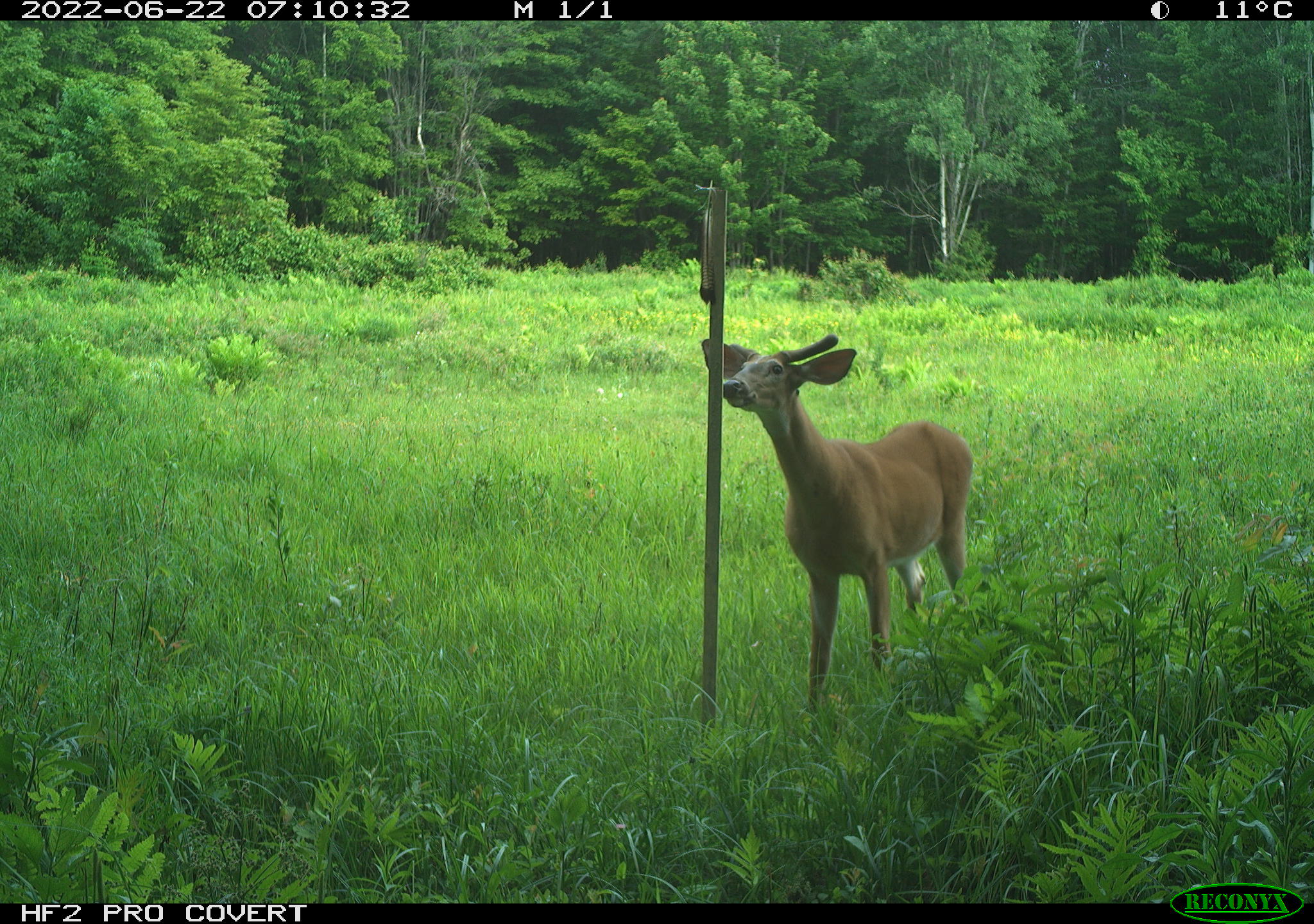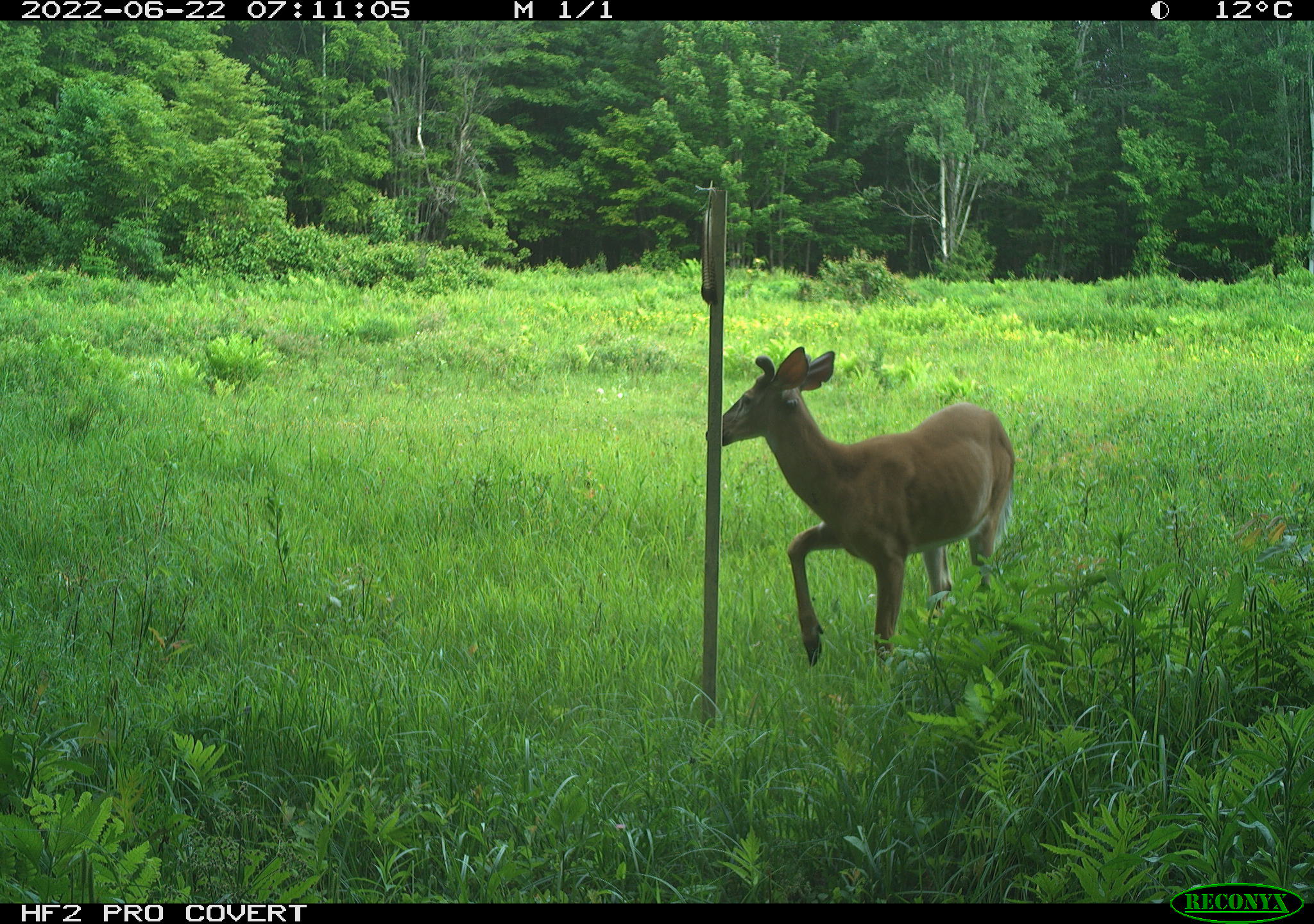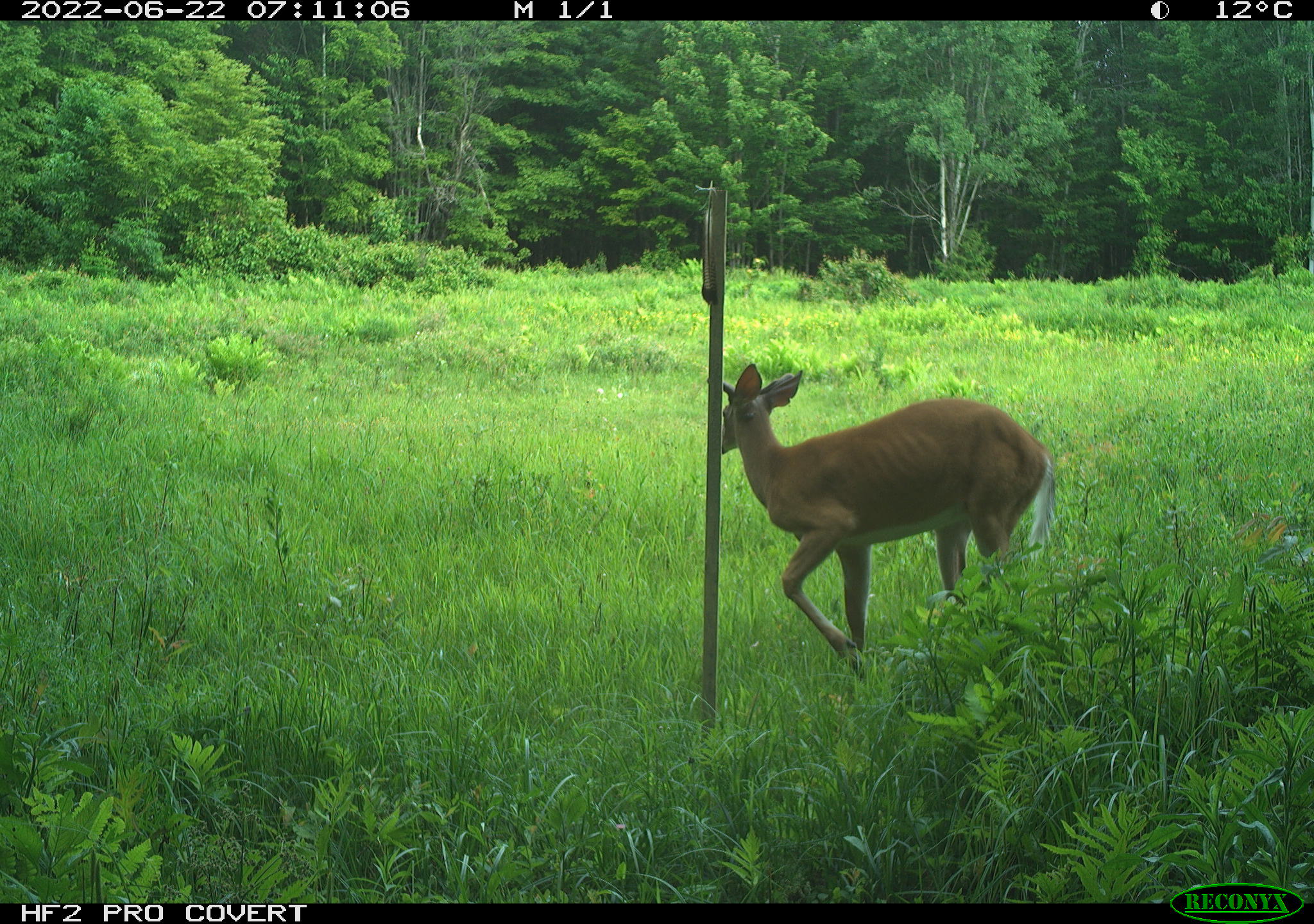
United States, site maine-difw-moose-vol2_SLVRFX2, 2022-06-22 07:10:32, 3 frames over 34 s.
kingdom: Animalia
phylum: Chordata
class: Mammalia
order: Artiodactyla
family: Cervidae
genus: Odocoileus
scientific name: Odocoileus virginianus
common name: white-tailed deer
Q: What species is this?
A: White-tailed deer (Odocoileus virginianus).